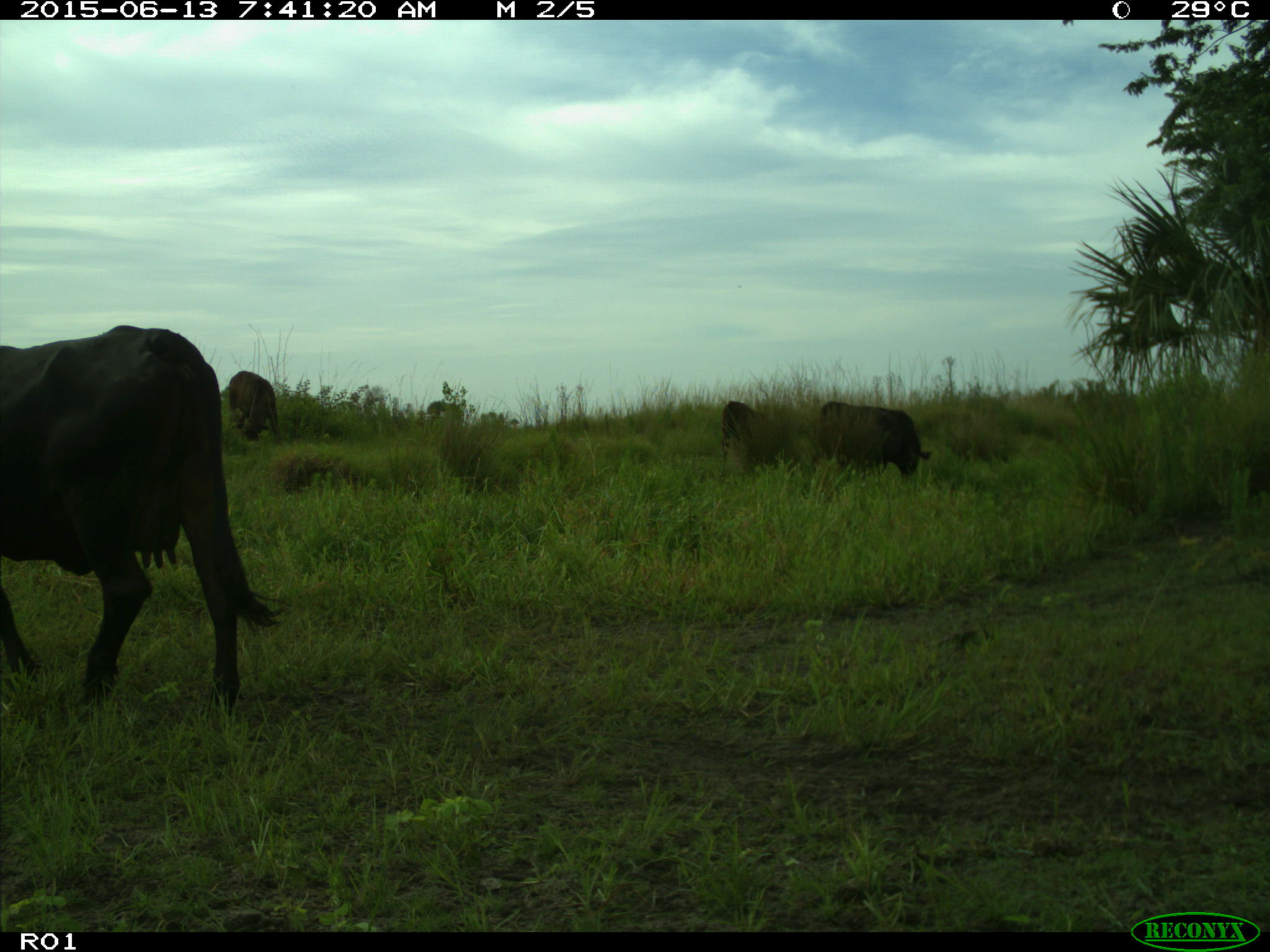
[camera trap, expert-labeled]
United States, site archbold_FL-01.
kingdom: Animalia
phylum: Chordata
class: Mammalia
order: Artiodactyla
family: Bovidae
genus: Bos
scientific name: Bos taurus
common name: domestic cow